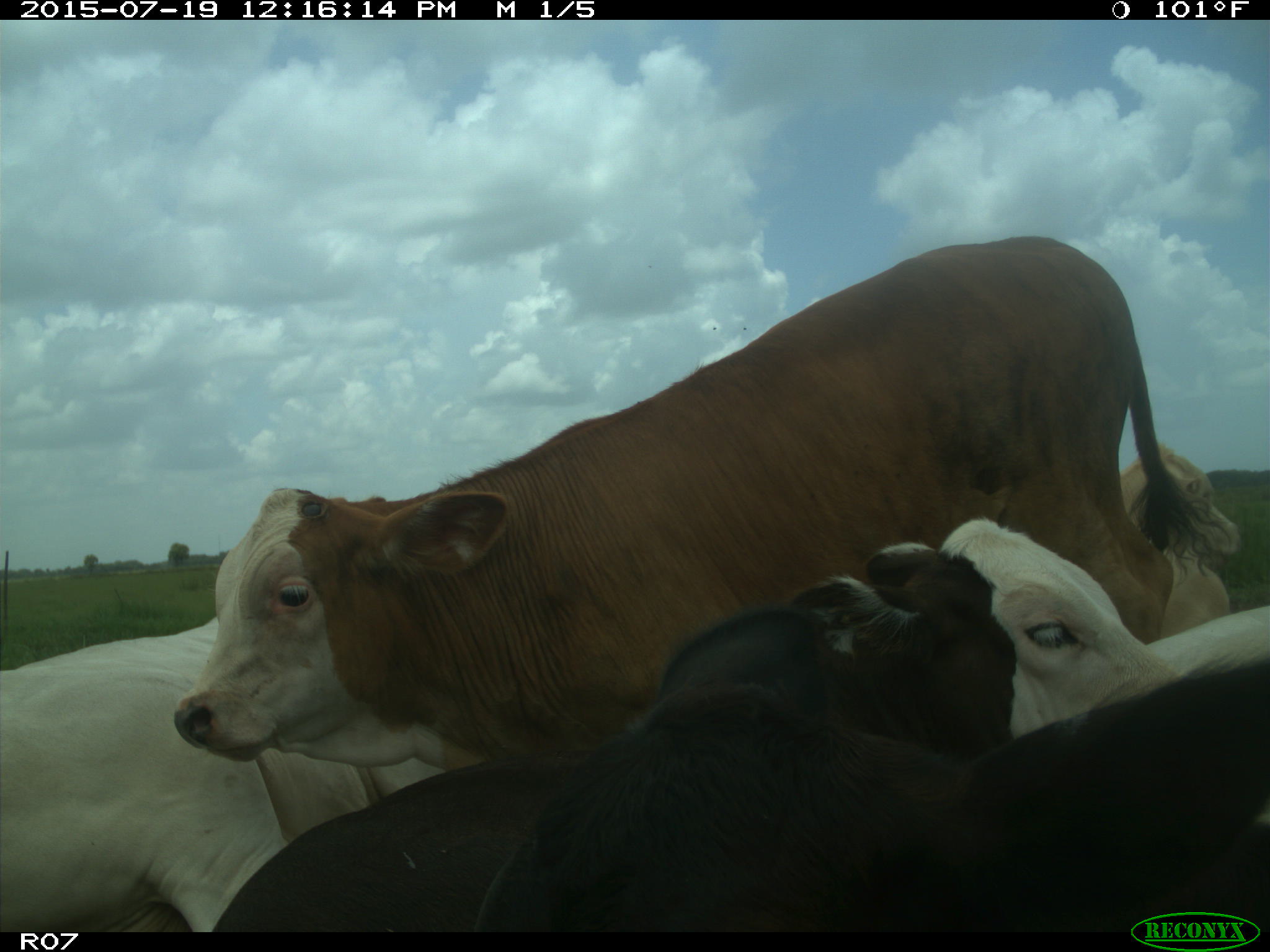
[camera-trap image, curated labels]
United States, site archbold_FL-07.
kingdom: Animalia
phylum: Chordata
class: Mammalia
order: Artiodactyla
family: Bovidae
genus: Bos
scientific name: Bos taurus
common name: domestic cow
Bos taurus (domestic cow).